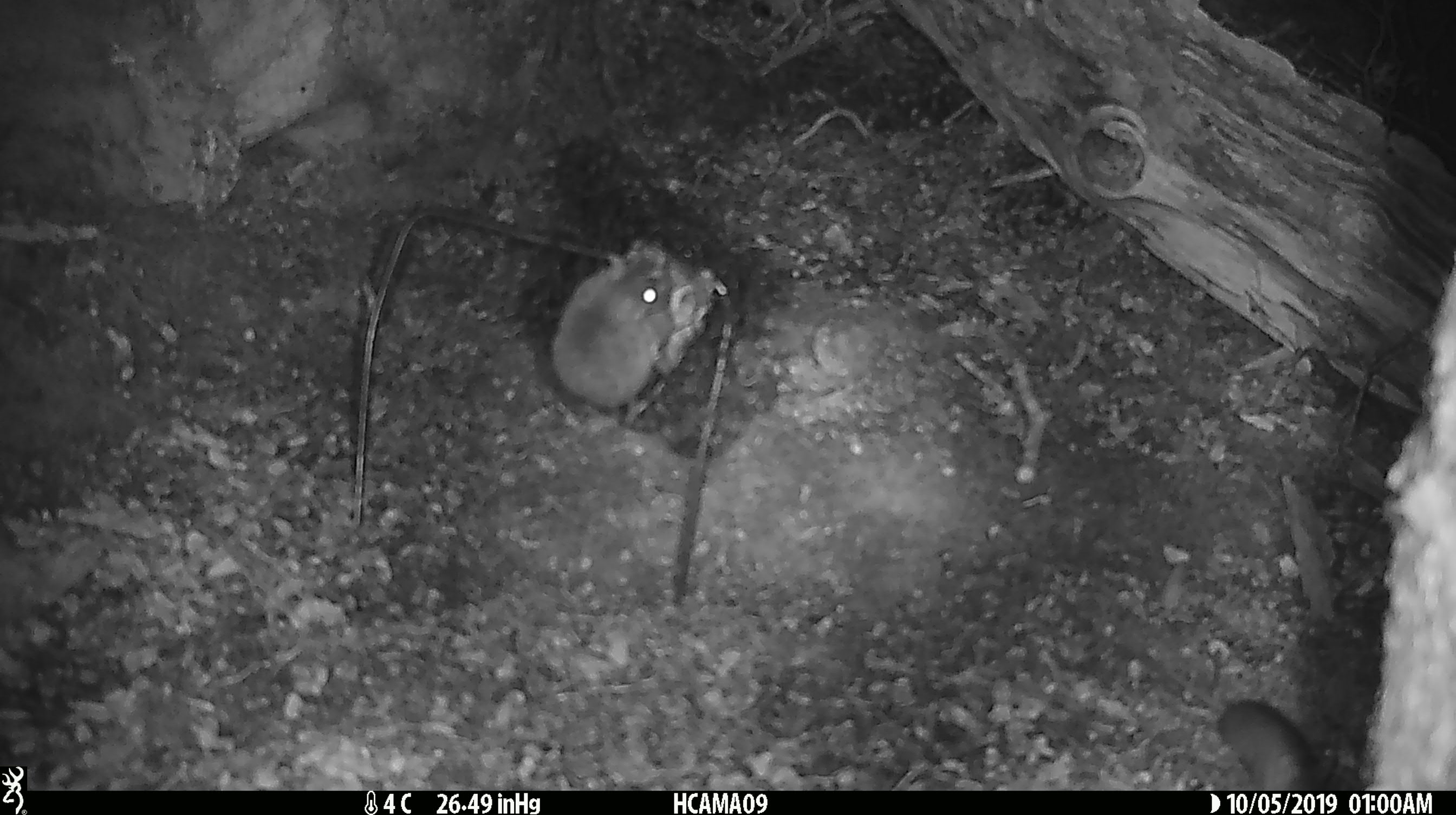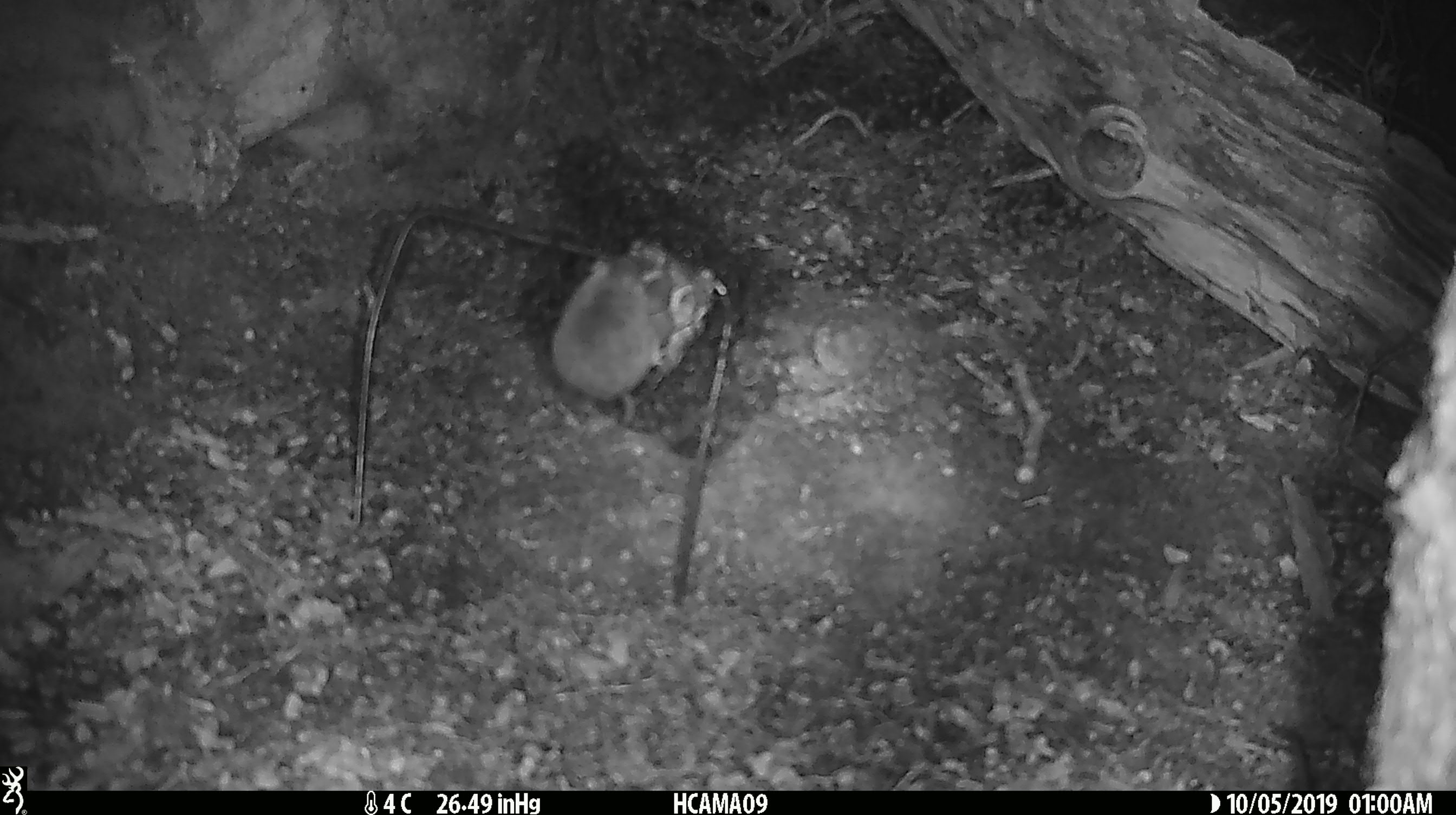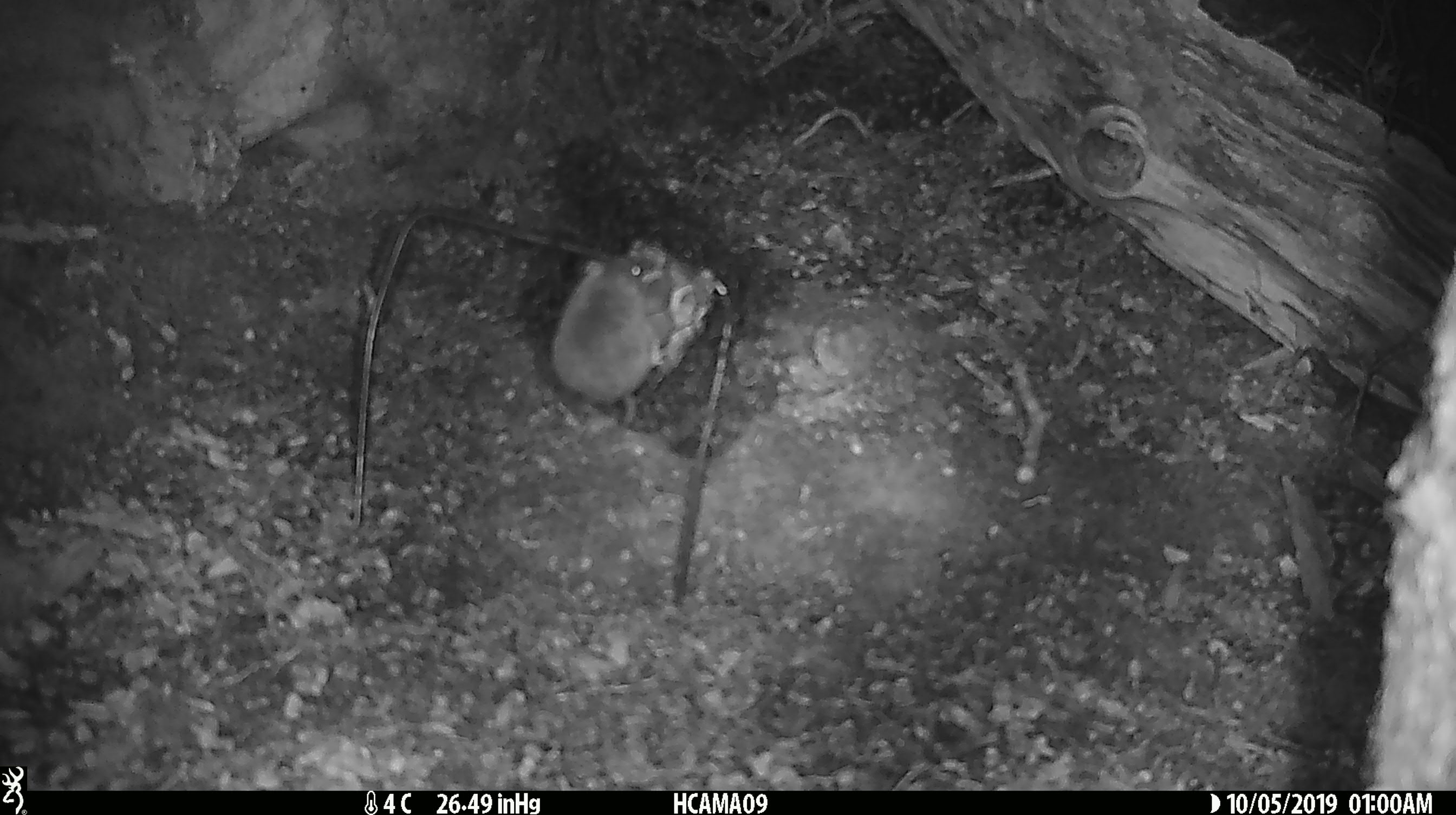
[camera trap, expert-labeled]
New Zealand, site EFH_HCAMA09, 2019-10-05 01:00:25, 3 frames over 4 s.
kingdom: Animalia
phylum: Chordata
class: Mammalia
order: Rodentia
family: Muridae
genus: Rattus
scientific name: Rattus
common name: rat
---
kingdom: Animalia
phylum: Chordata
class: Mammalia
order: Rodentia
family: Muridae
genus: Mus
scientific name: Mus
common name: mouse